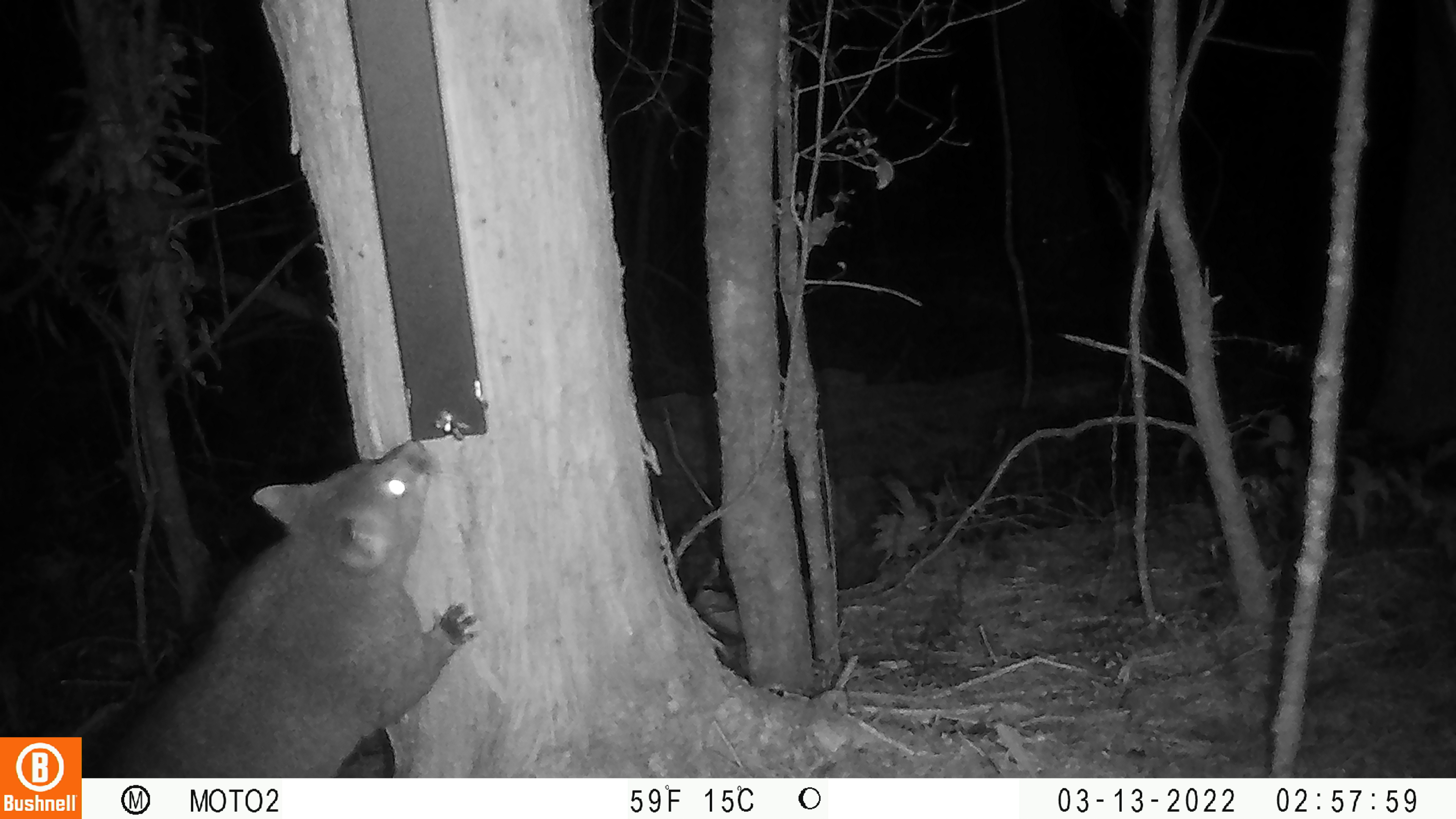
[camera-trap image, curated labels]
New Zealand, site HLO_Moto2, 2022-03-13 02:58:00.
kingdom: Animalia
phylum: Chordata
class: Mammalia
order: Diprotodontia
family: Phalangeridae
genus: Trichosurus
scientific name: Trichosurus vulpecula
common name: common brushtail possum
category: possum